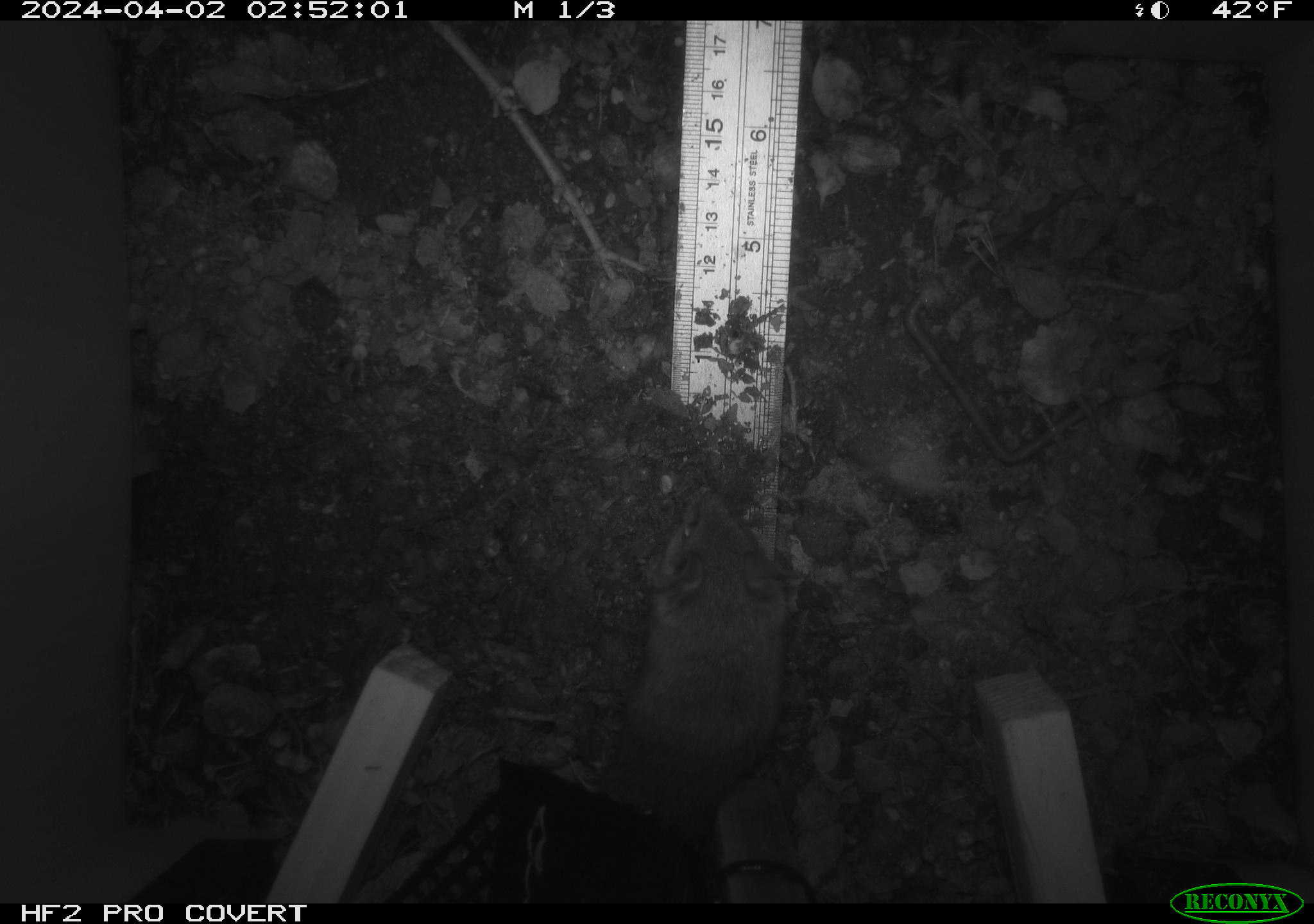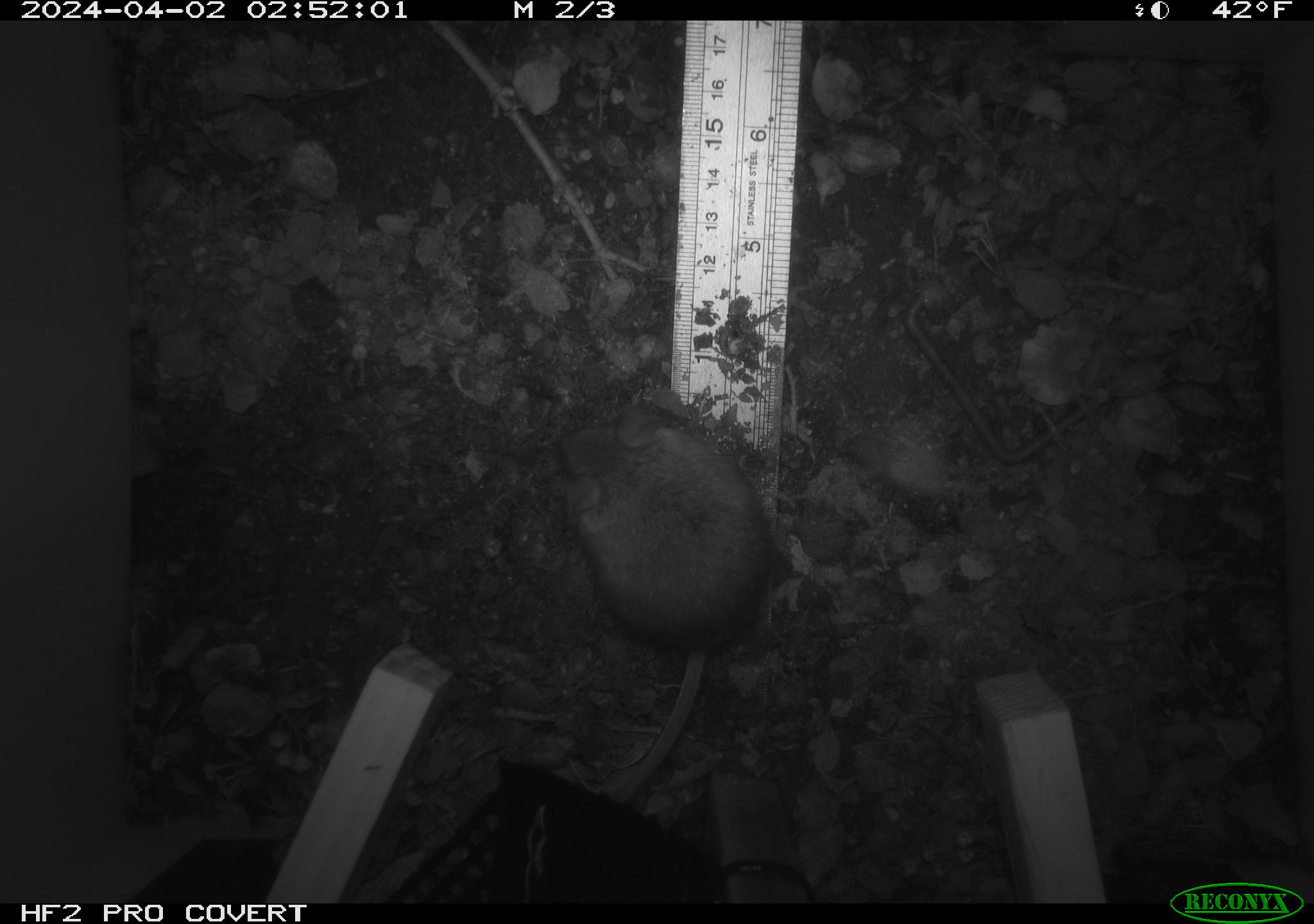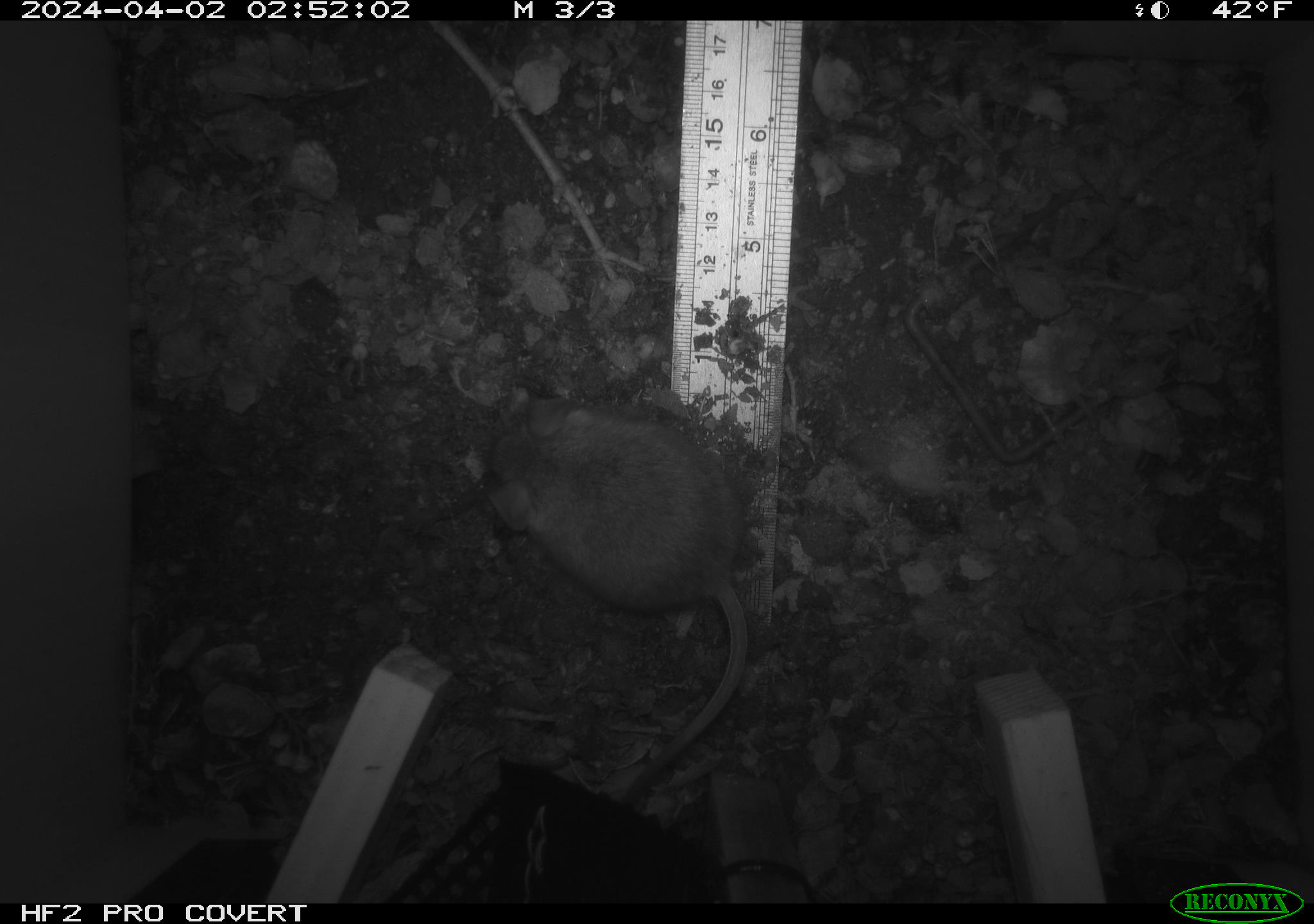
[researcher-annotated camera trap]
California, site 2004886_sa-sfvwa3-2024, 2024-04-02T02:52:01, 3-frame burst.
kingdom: Animalia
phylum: Chordata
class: Mammalia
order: Rodentia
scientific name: Rodentia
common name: mouse species